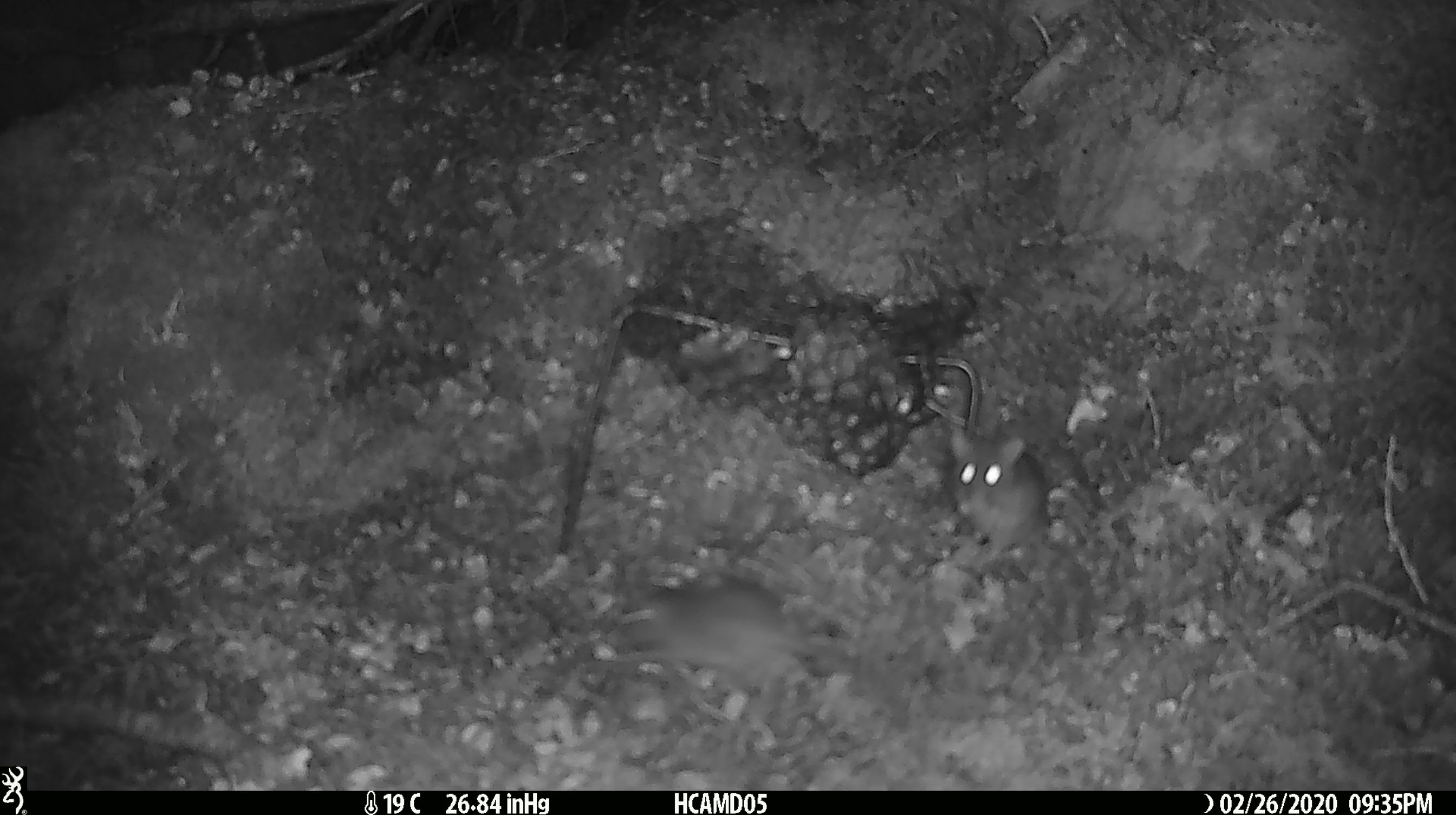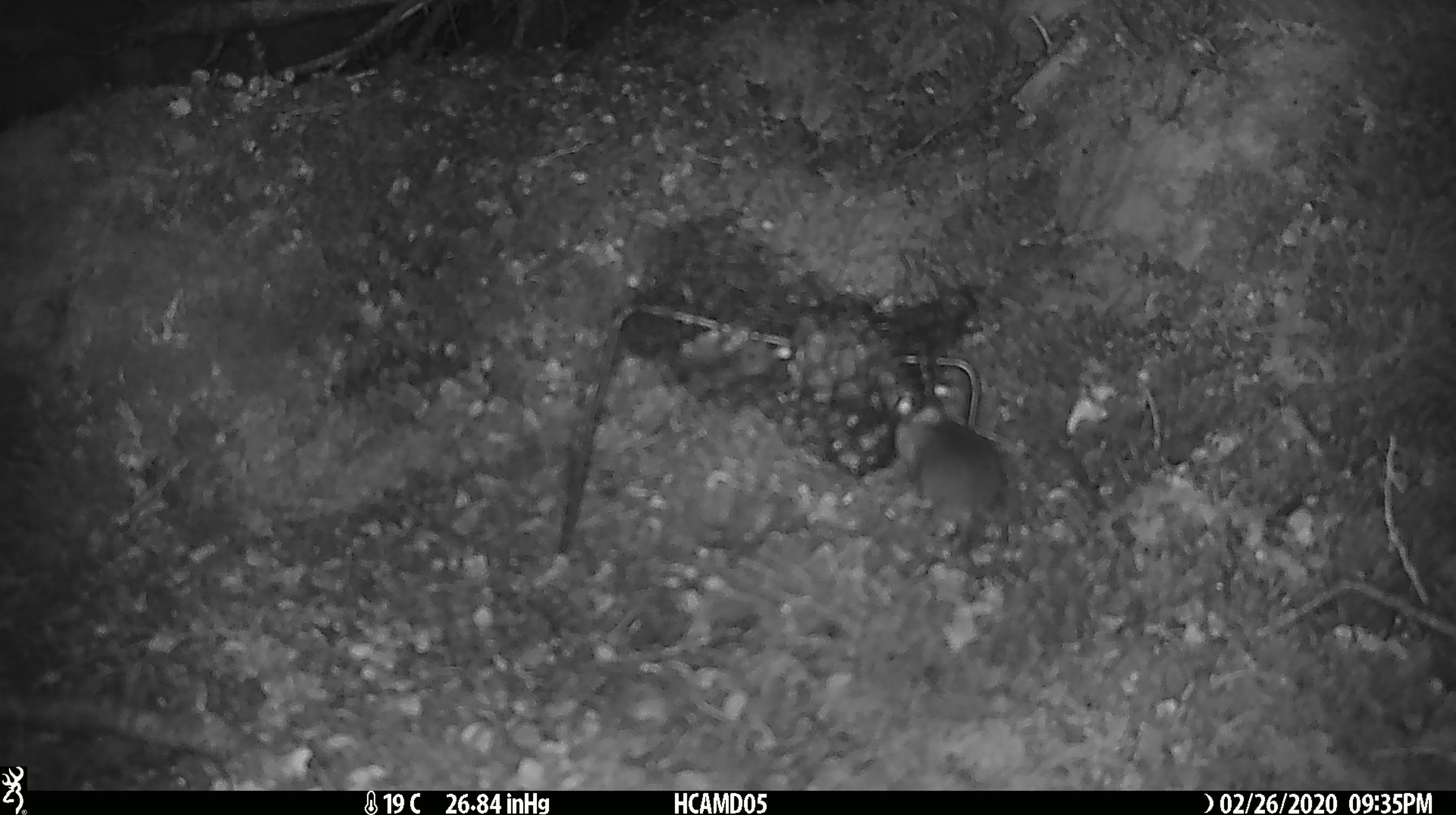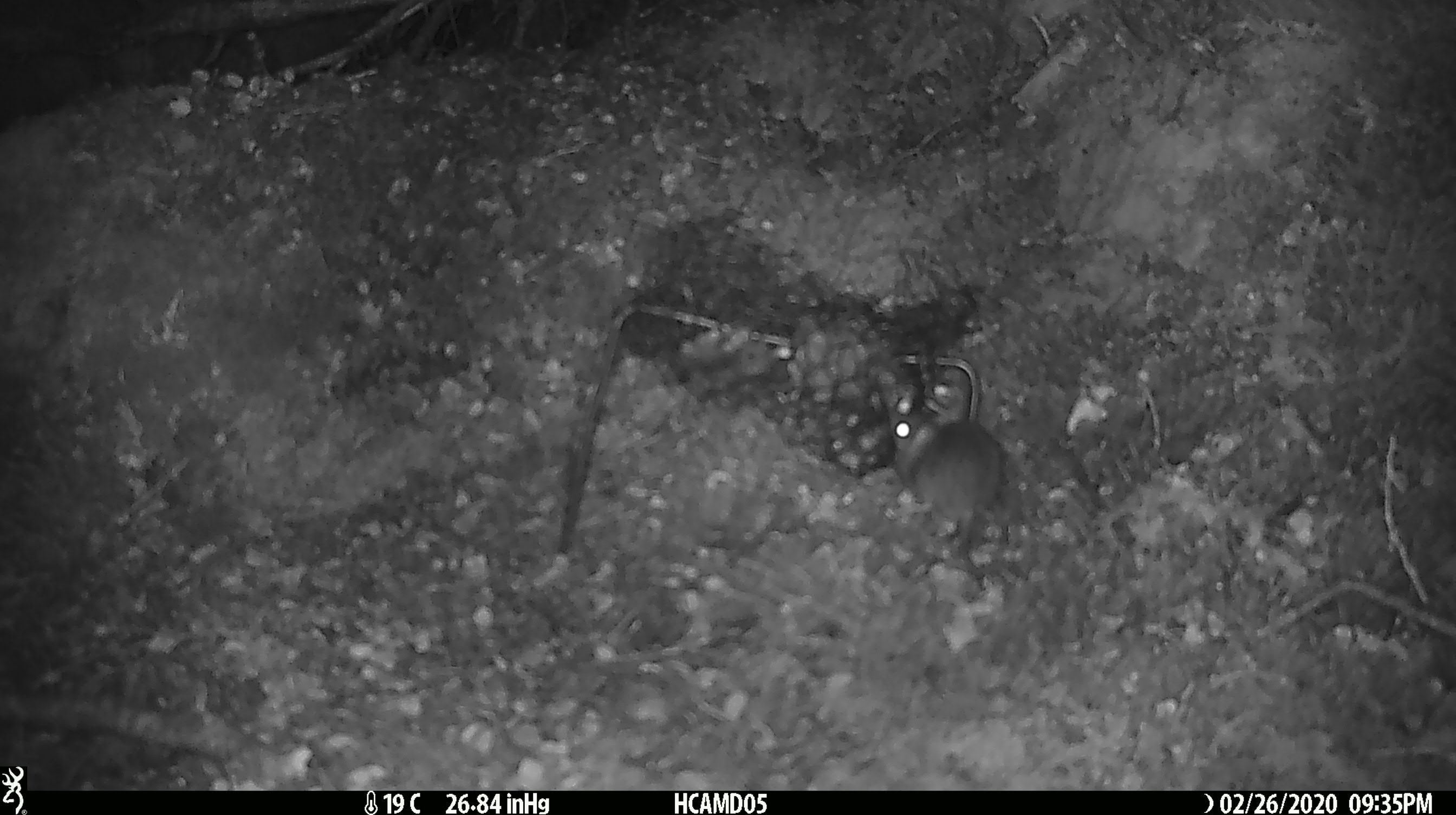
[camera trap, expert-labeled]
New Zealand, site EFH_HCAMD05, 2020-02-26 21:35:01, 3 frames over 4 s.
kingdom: Animalia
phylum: Chordata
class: Mammalia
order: Rodentia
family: Muridae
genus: Mus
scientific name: Mus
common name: mouse